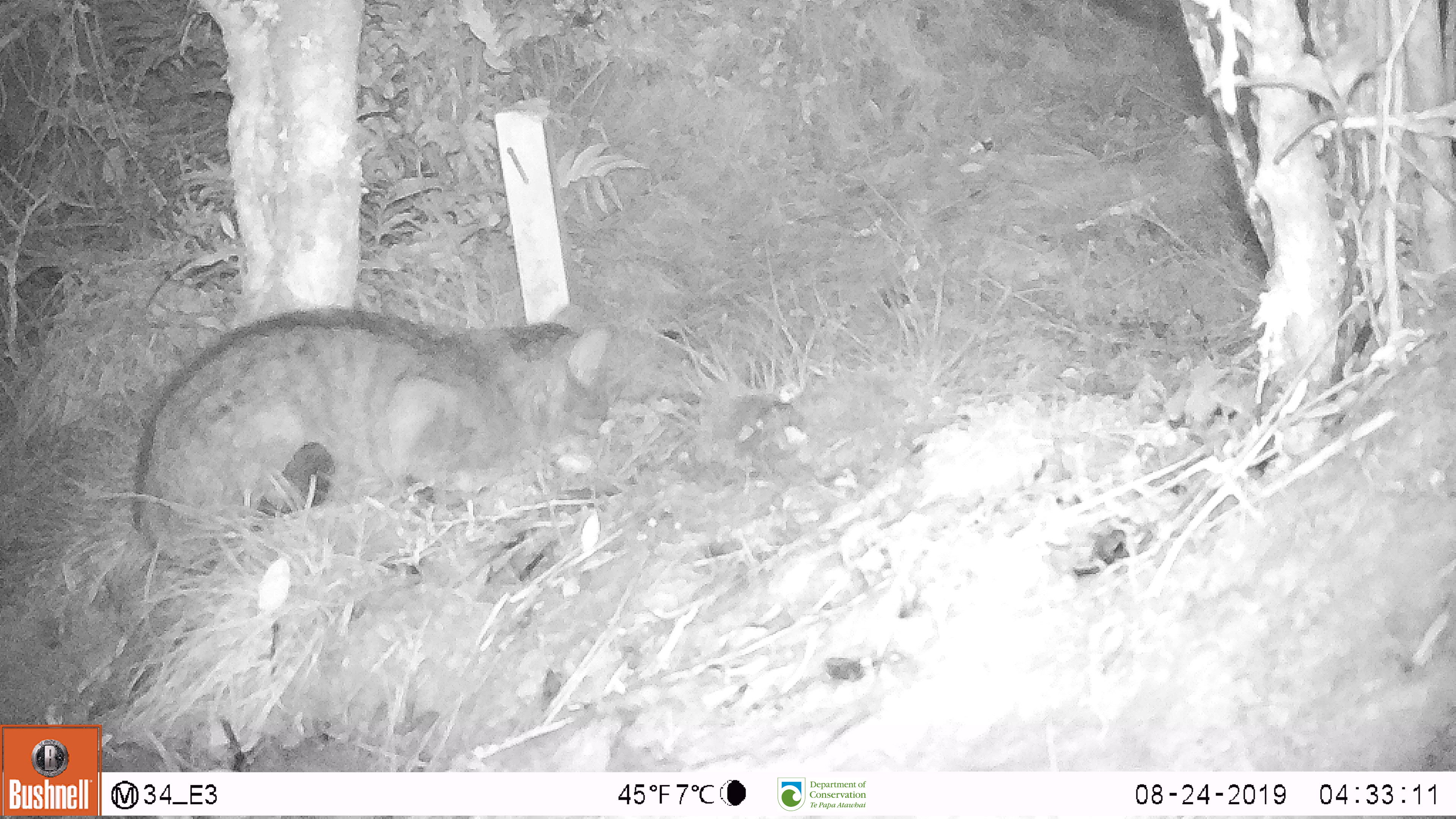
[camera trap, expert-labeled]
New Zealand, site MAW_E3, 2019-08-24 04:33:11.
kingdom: Animalia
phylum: Chordata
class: Mammalia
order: Carnivora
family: Felidae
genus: Felis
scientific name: Felis catus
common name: domestic cat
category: cat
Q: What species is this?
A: Cat (domestic cat) (Felis catus).